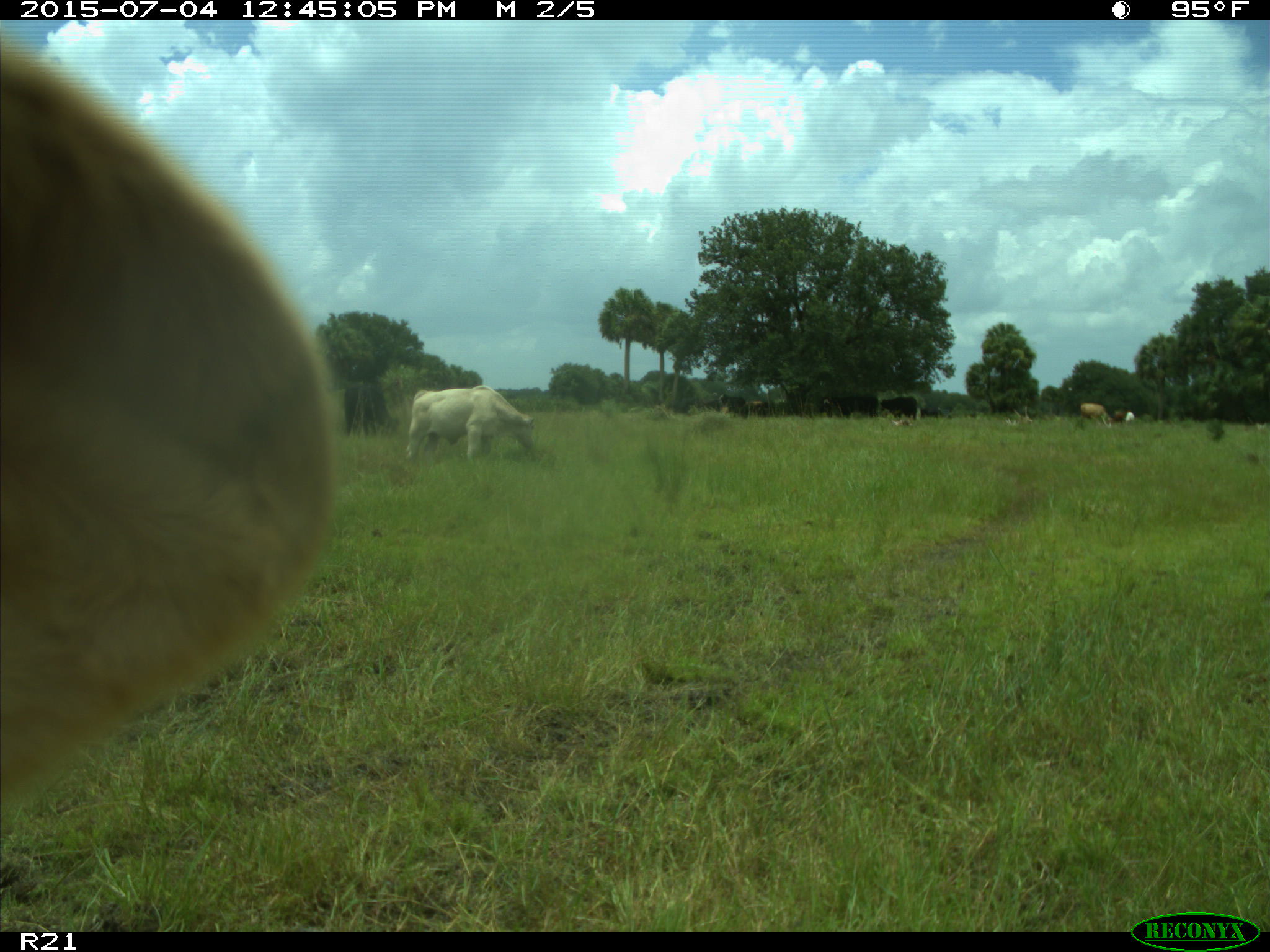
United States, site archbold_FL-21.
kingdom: Animalia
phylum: Chordata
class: Mammalia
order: Artiodactyla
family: Bovidae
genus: Bos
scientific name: Bos taurus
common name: domestic cow